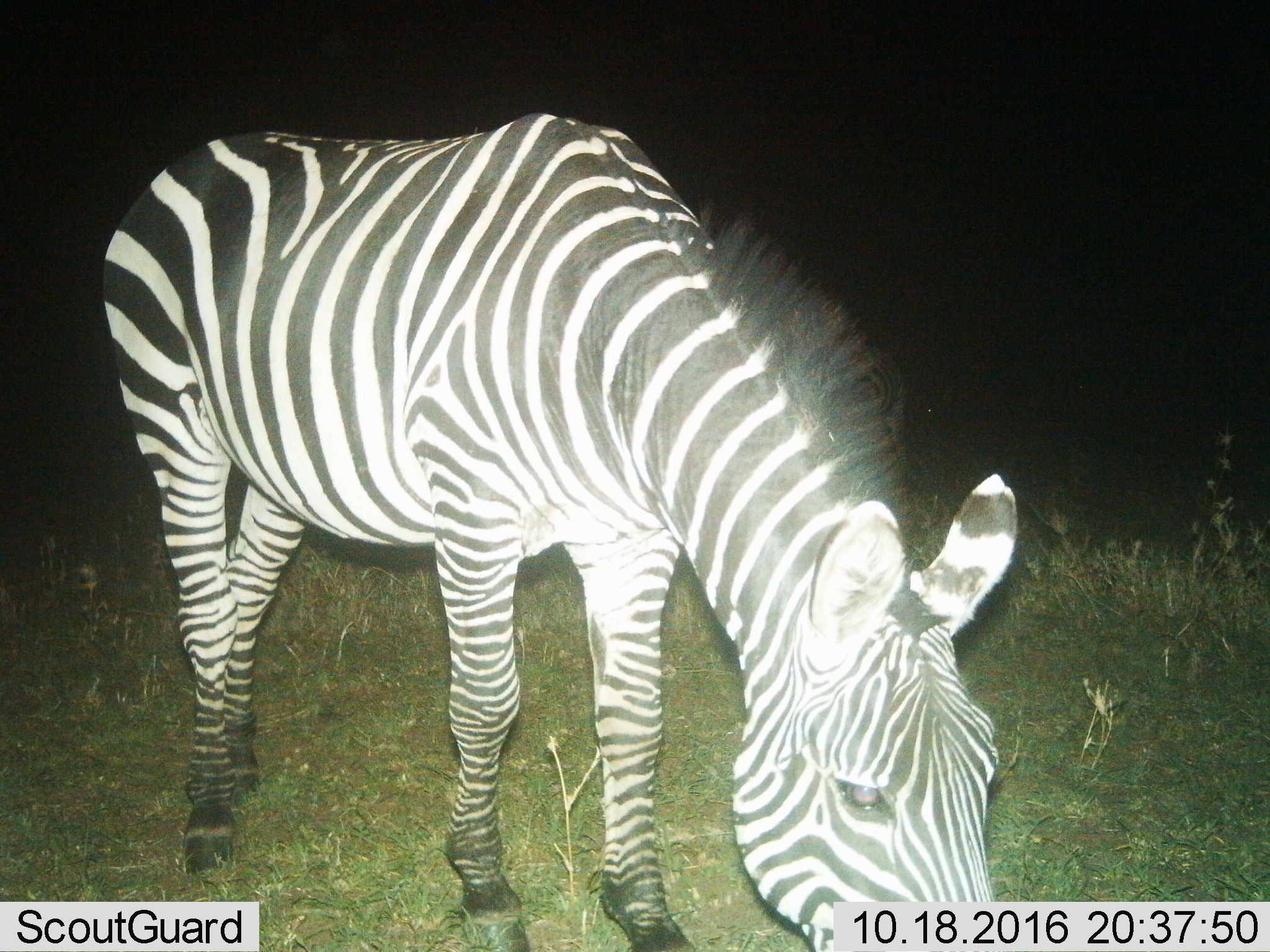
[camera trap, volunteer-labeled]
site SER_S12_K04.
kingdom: Animalia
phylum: Chordata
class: Mammalia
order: Perissodactyla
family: Equidae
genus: Equus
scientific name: Equus quagga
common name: plains zebra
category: zebraplains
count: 1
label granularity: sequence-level